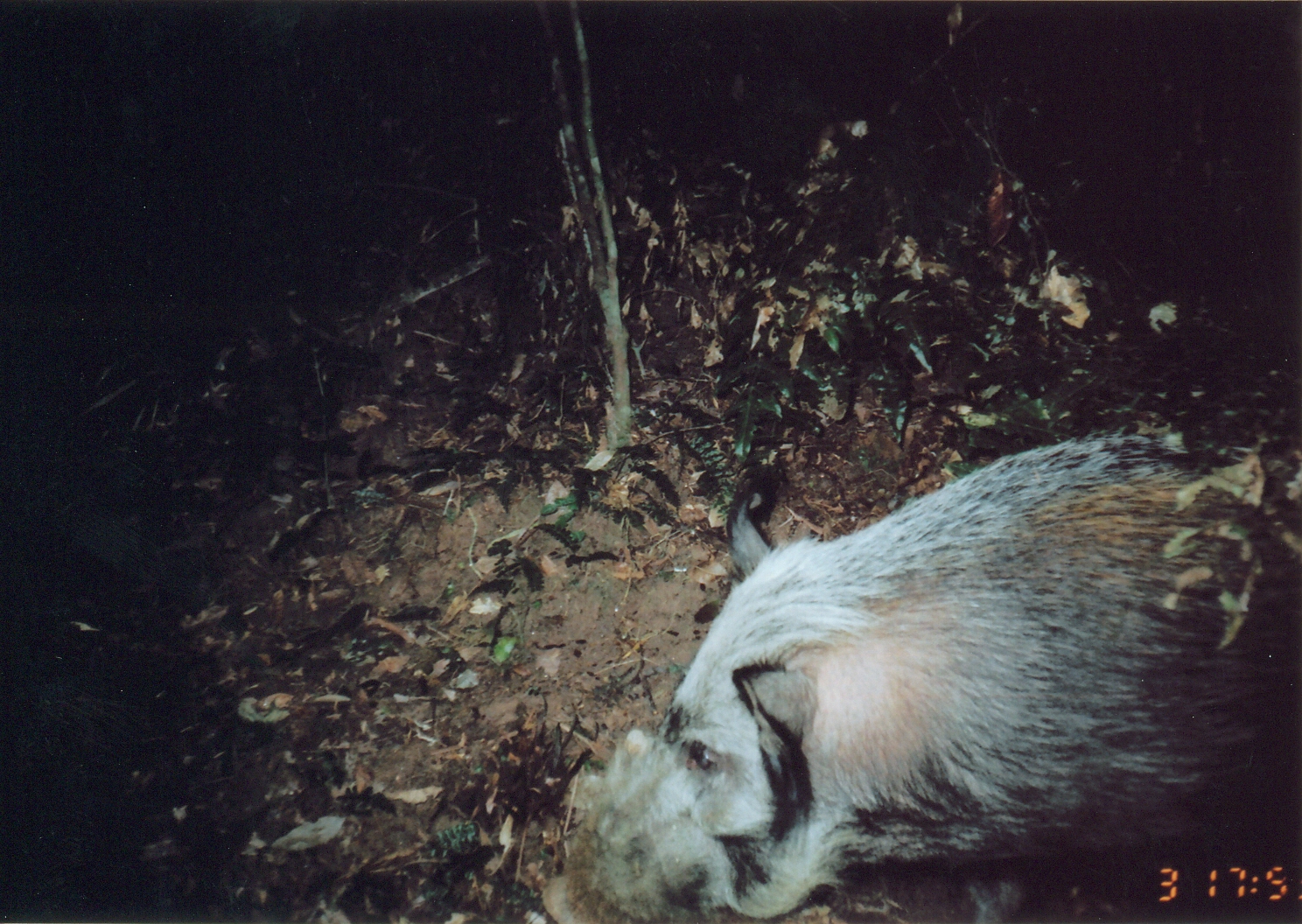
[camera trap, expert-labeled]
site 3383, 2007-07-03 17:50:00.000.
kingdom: Animalia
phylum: Chordata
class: Mammalia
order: Artiodactyla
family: Suidae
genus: Potamochoerus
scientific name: Potamochoerus larvatus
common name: bushpig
Potamochoerus larvatus (bushpig), count 1.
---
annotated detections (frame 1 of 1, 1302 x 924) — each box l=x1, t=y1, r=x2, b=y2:
potamochoerus larvatus: l=536, t=421, r=1302, b=924